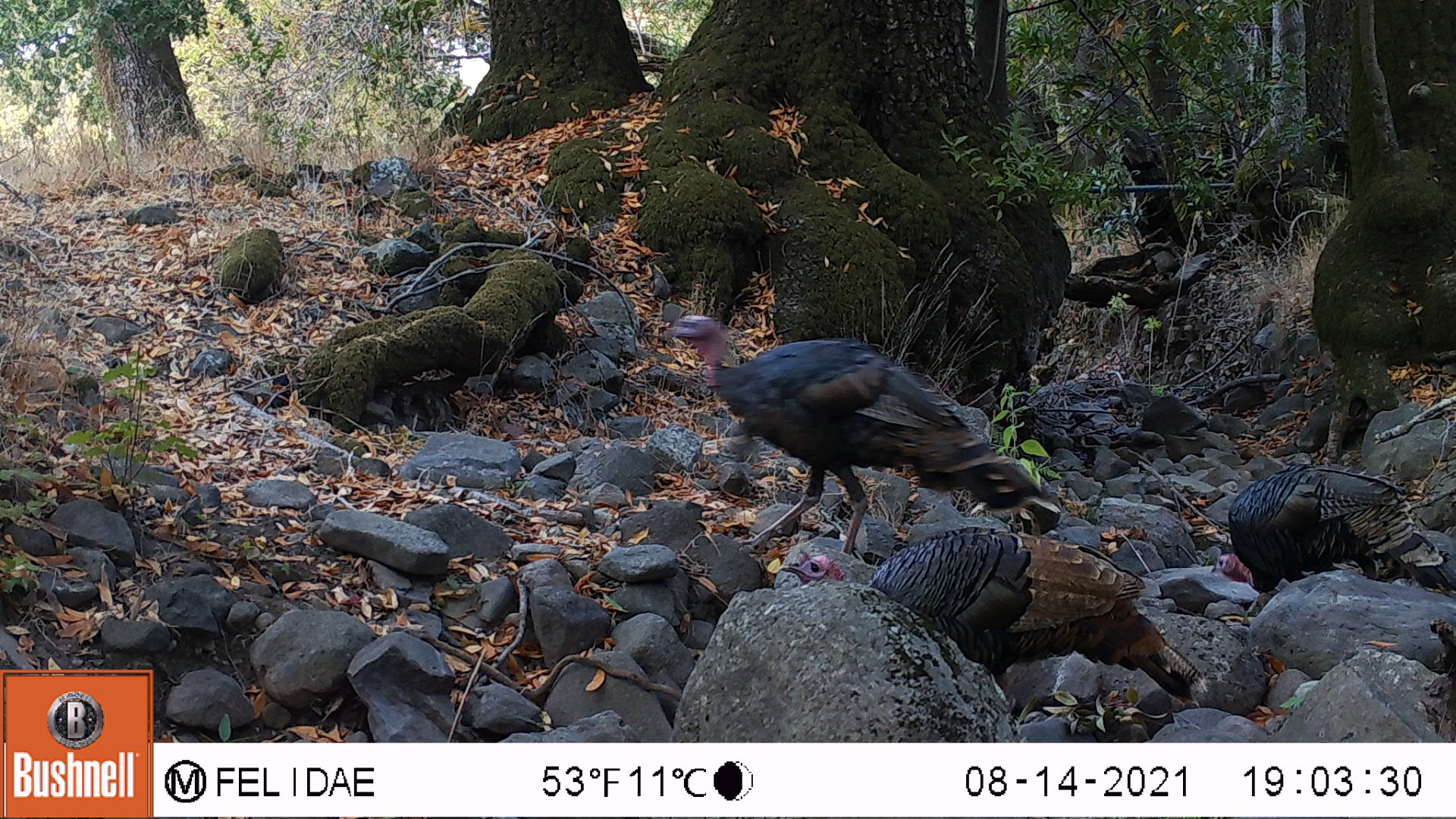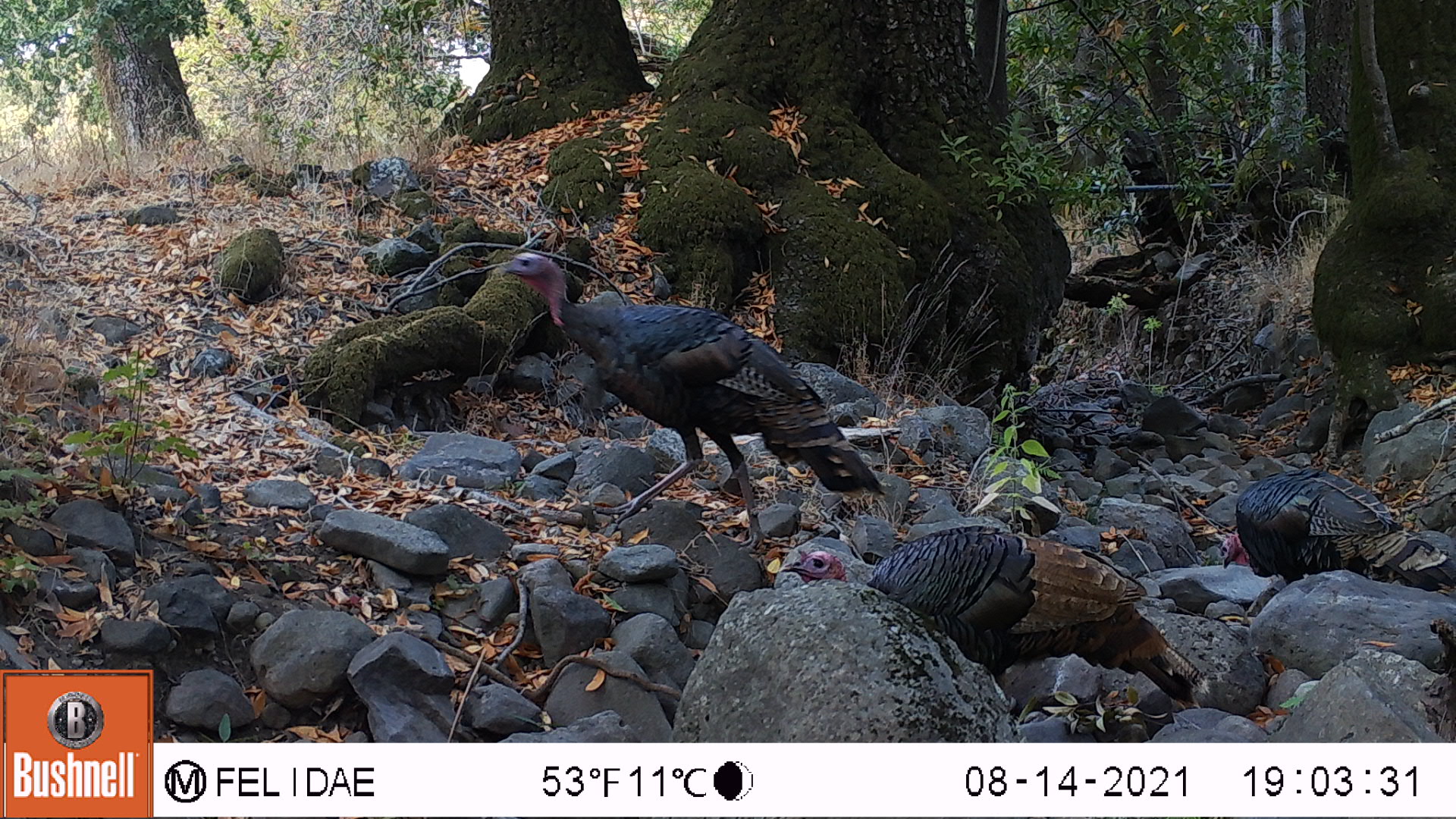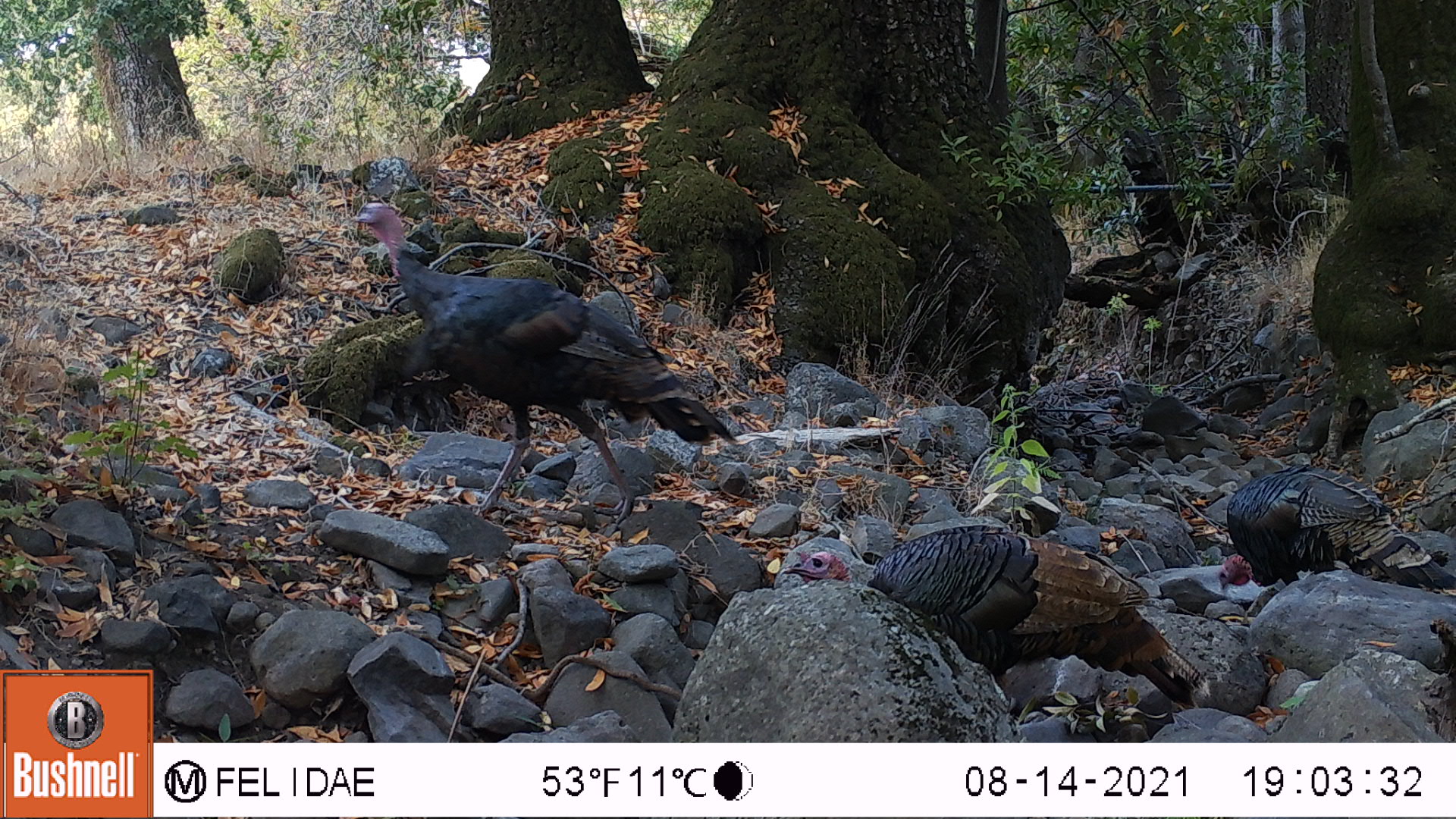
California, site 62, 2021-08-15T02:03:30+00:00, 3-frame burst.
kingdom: Animalia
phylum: Chordata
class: Aves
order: Galliformes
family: Phasianidae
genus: Meleagris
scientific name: Meleagris gallopavo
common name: turkey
Turkey (Meleagris gallopavo).